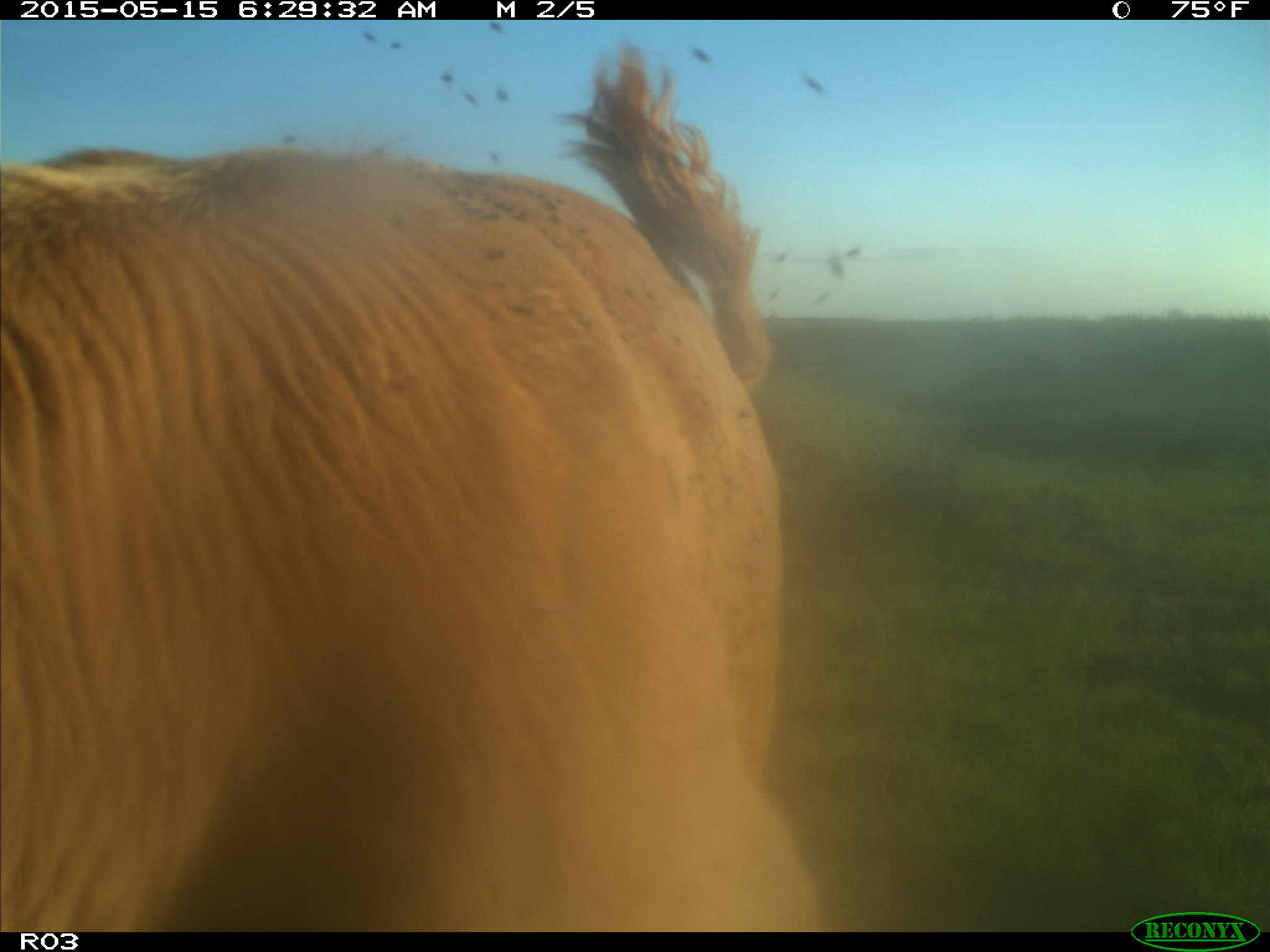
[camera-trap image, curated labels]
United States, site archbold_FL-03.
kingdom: Animalia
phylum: Chordata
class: Mammalia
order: Artiodactyla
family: Bovidae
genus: Bos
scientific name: Bos taurus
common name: domestic cow